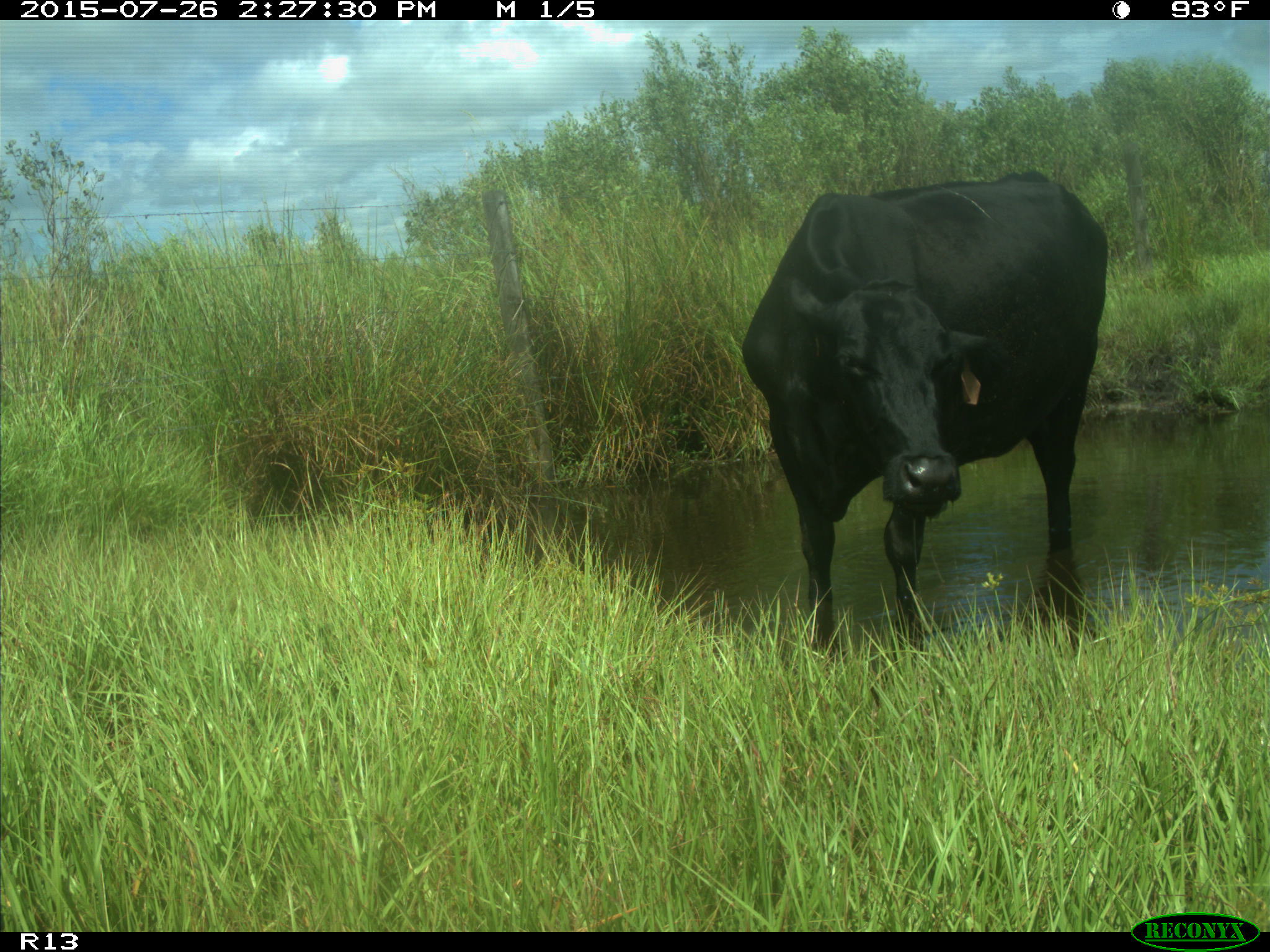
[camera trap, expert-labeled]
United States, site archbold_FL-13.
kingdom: Animalia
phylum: Chordata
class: Mammalia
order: Artiodactyla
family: Bovidae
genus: Bos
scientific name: Bos taurus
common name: domestic cow